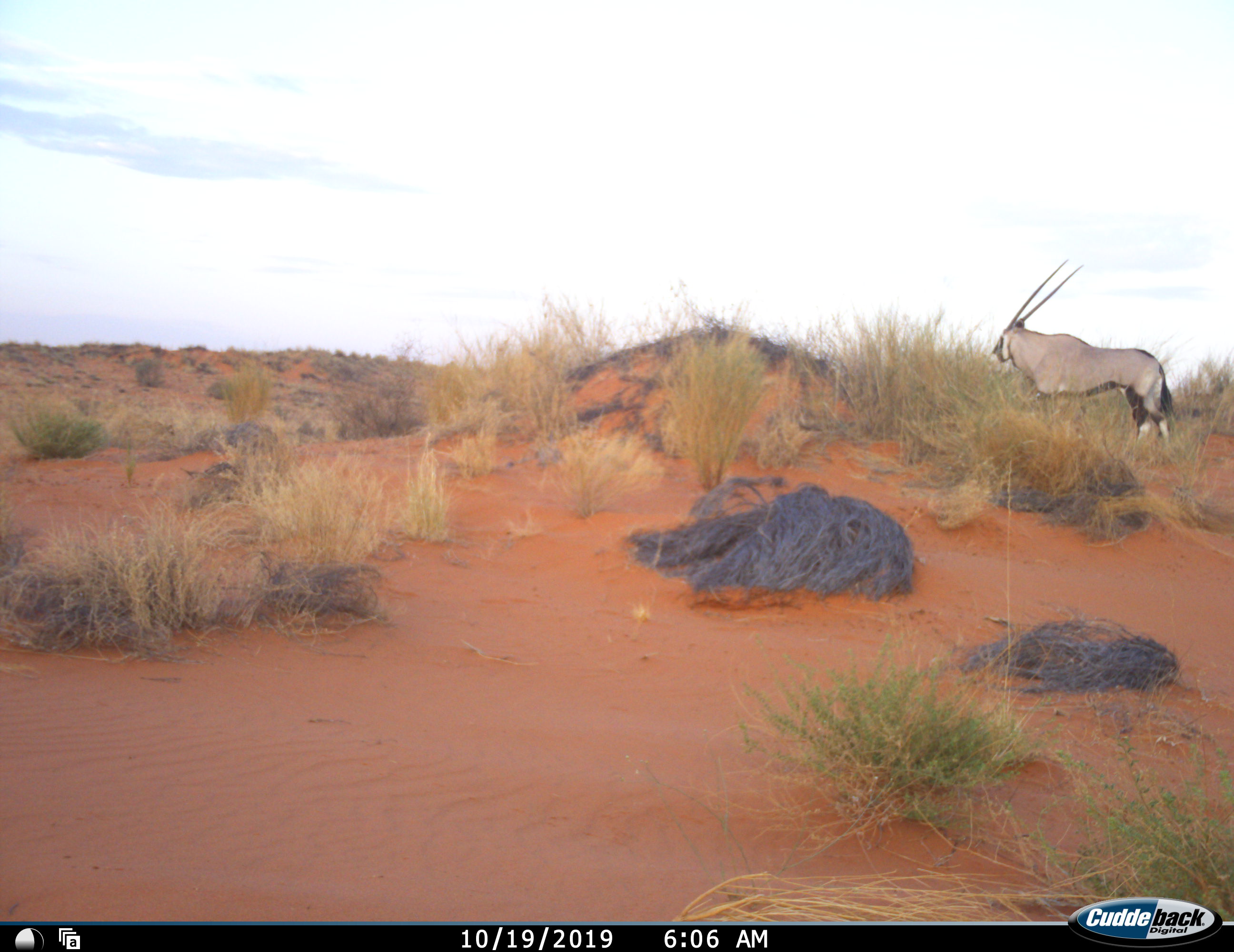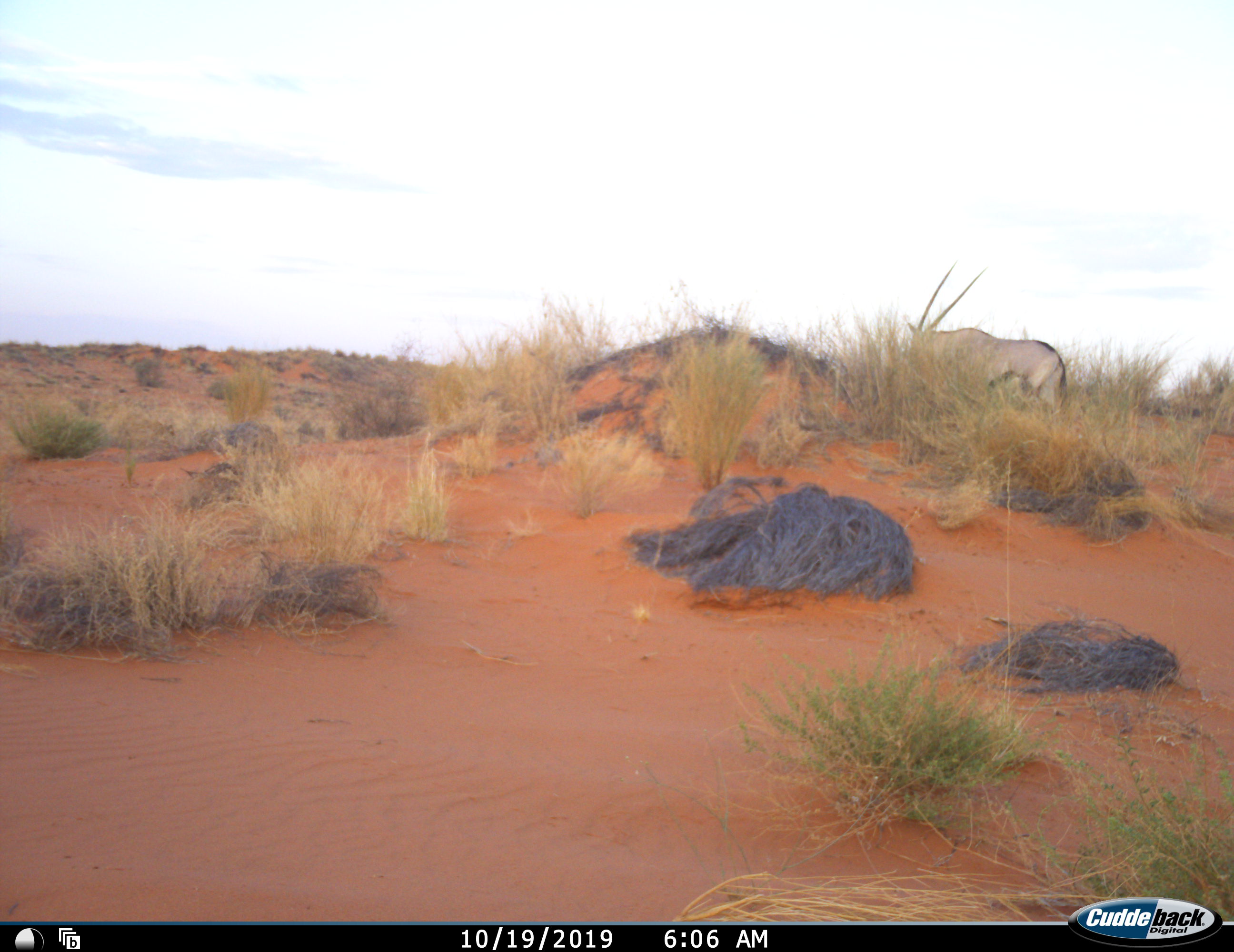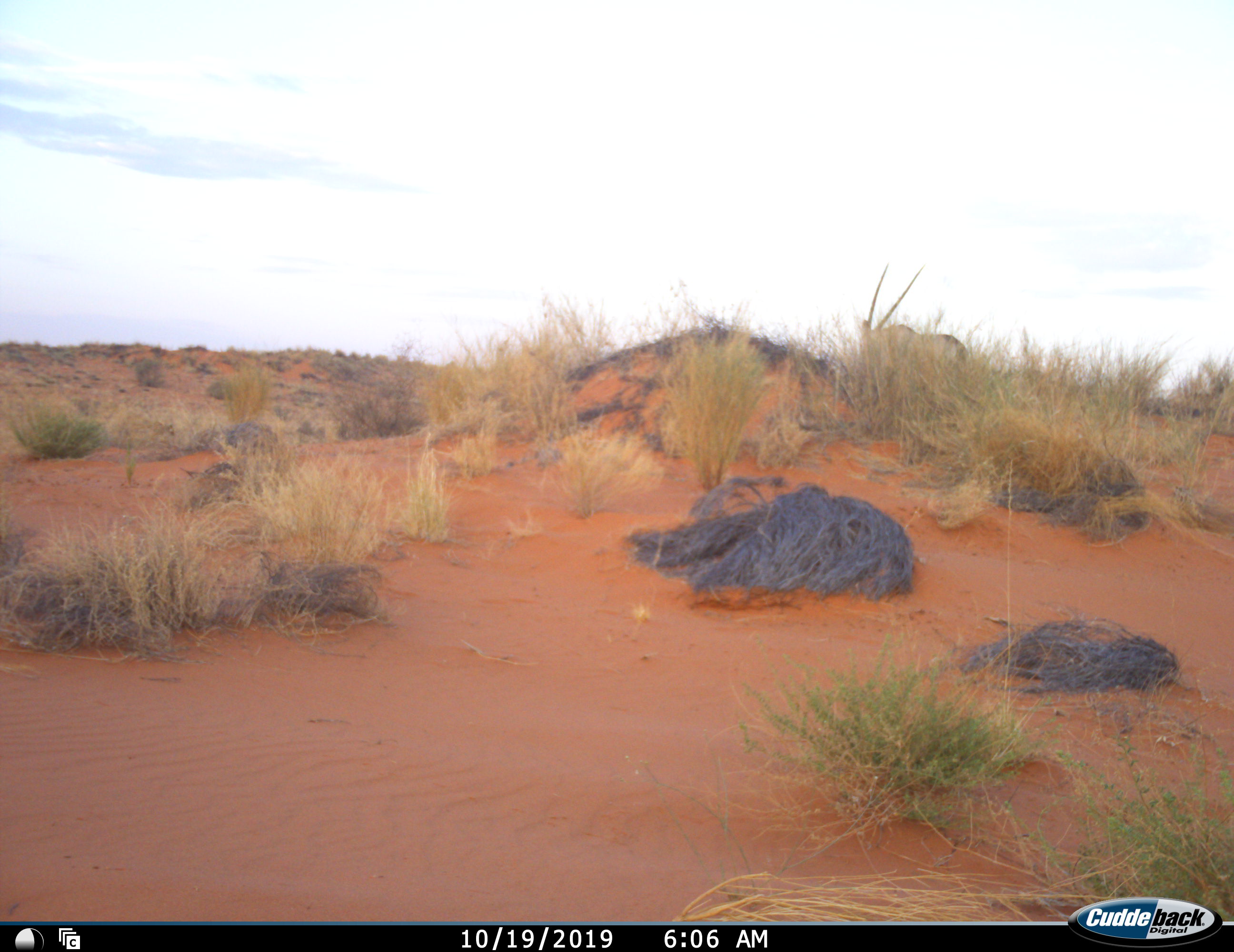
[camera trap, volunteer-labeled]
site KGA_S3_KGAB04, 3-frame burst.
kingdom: Animalia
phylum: Chordata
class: Mammalia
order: Artiodactyla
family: Bovidae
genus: Oryx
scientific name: Oryx gazella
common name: gemsbok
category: oryx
Oryx (gemsbok) (Oryx gazella), count 1. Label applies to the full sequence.